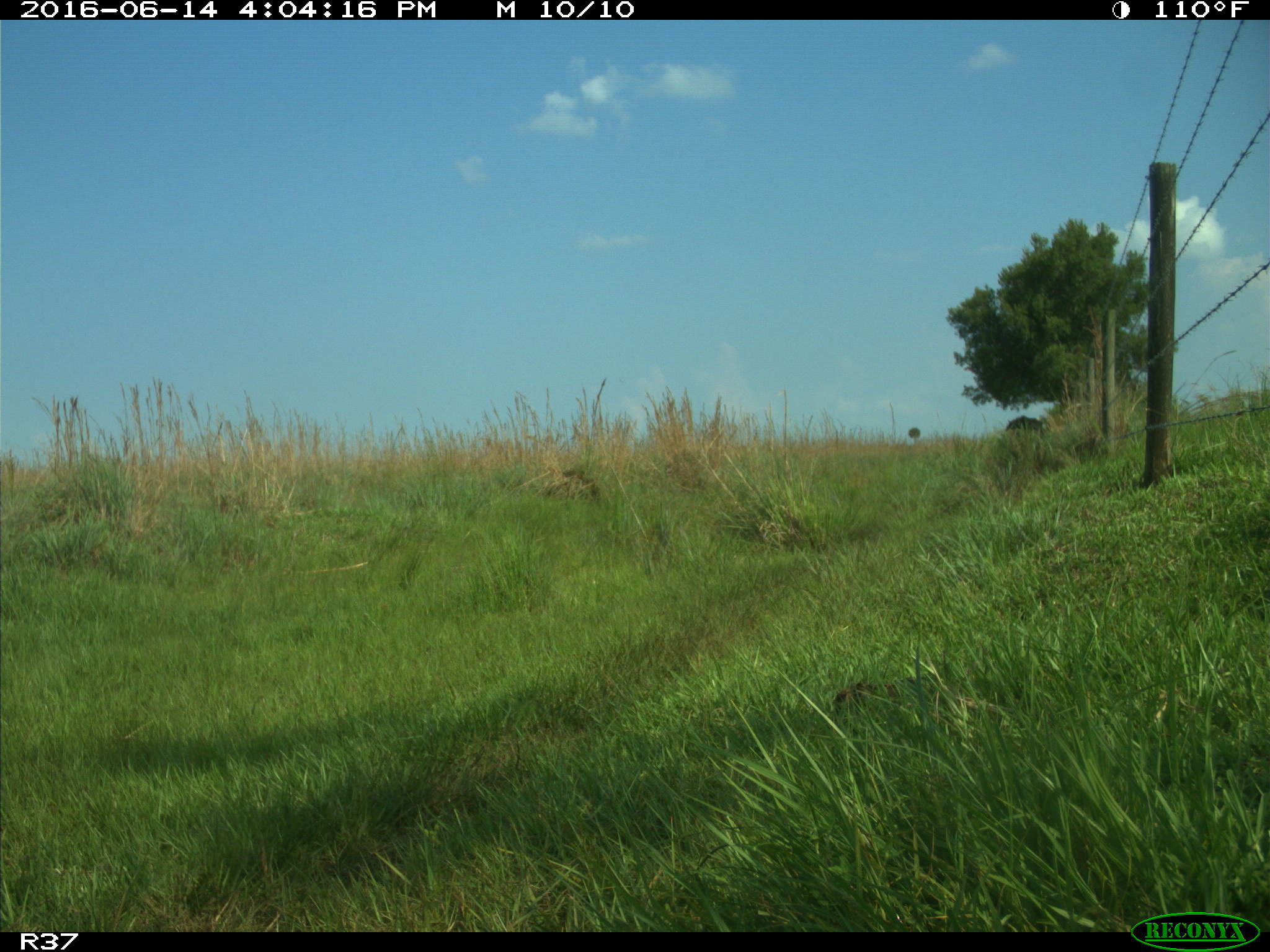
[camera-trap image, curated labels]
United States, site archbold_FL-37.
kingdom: Animalia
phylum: Chordata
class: Mammalia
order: Artiodactyla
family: Bovidae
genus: Bos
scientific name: Bos taurus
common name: domestic cow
Bos taurus (domestic cow).